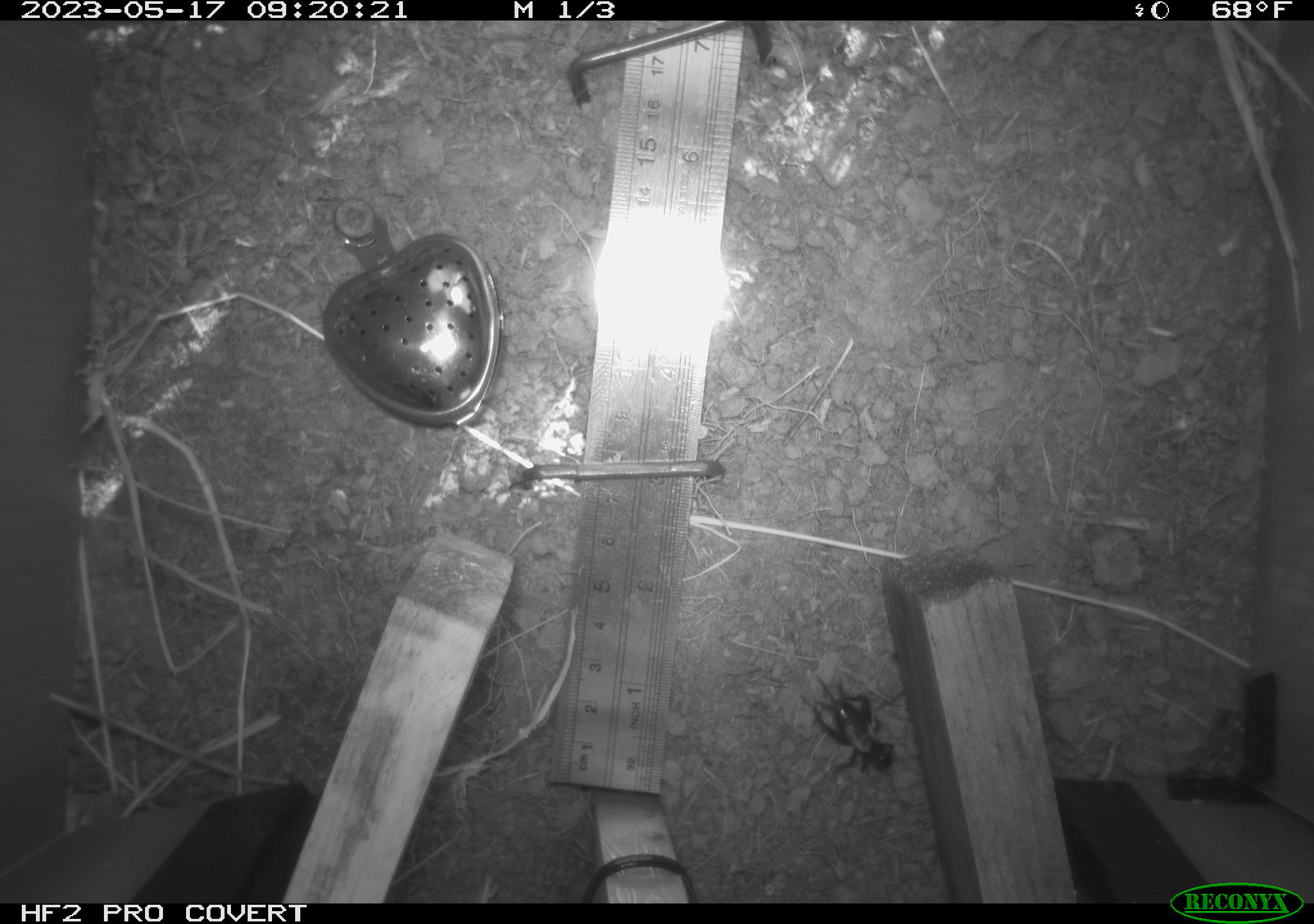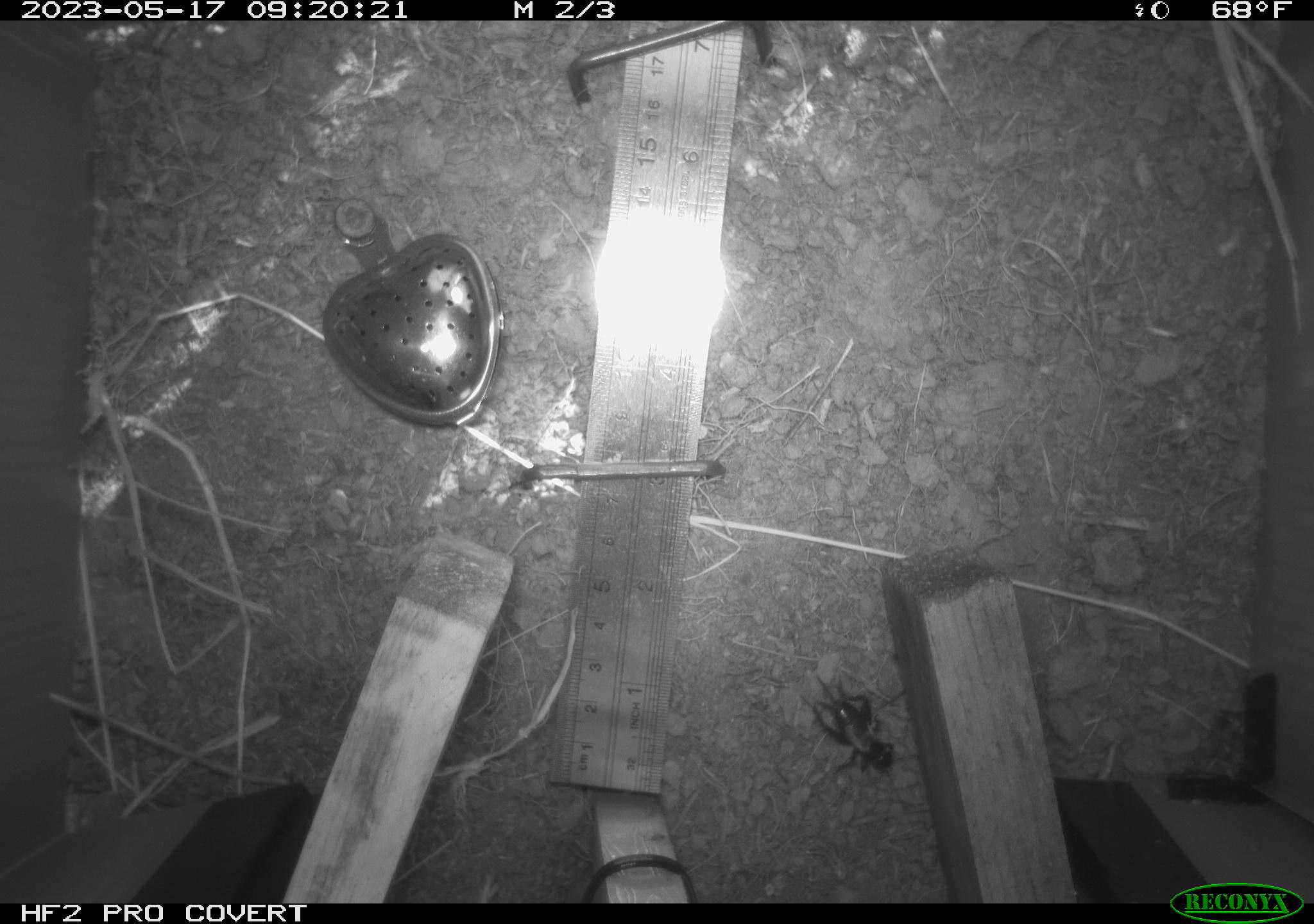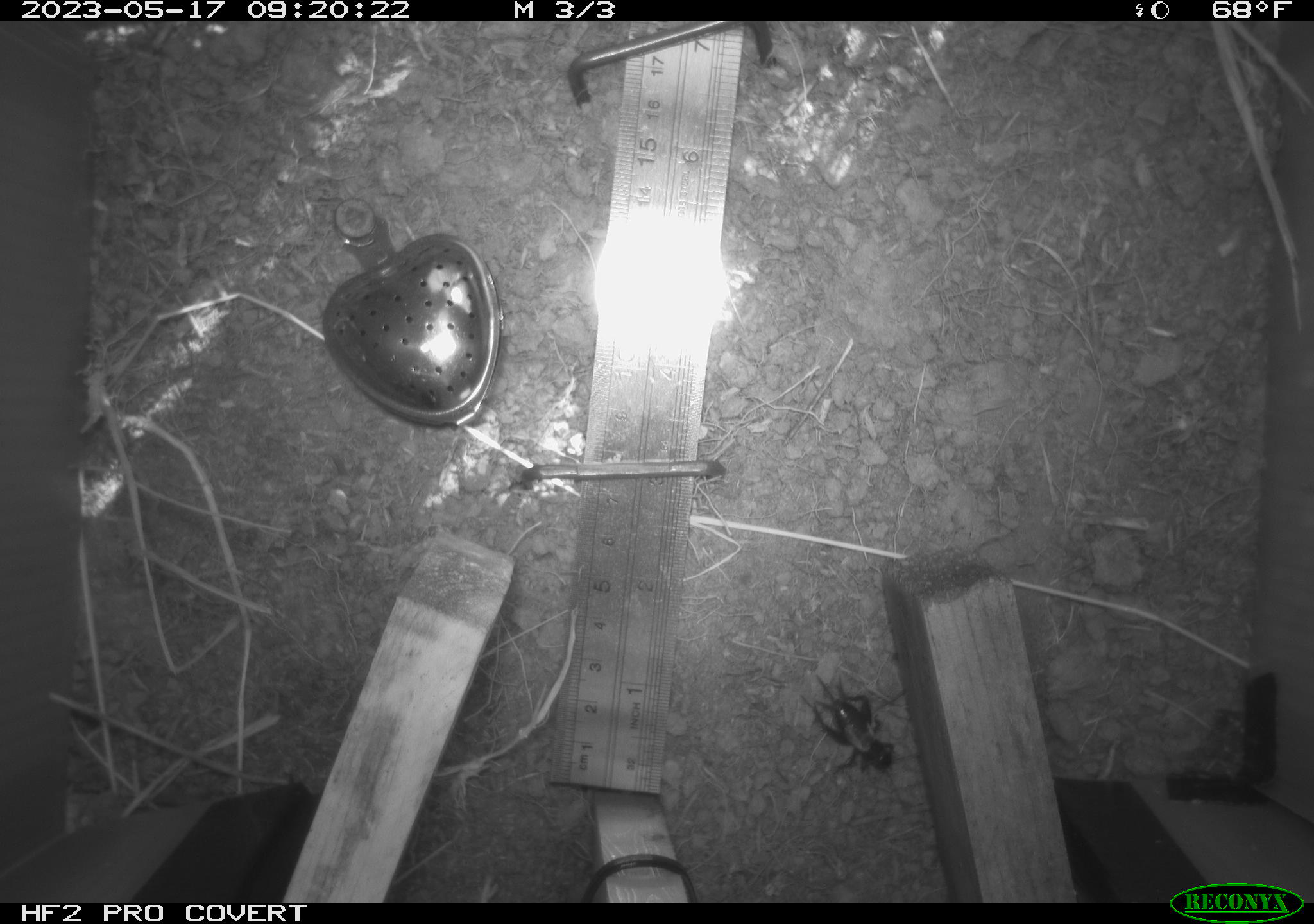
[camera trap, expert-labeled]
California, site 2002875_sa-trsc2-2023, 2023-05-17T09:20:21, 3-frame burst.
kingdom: Animalia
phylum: Arthropoda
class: Insecta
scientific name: Insecta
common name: insect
Insect (Insecta).